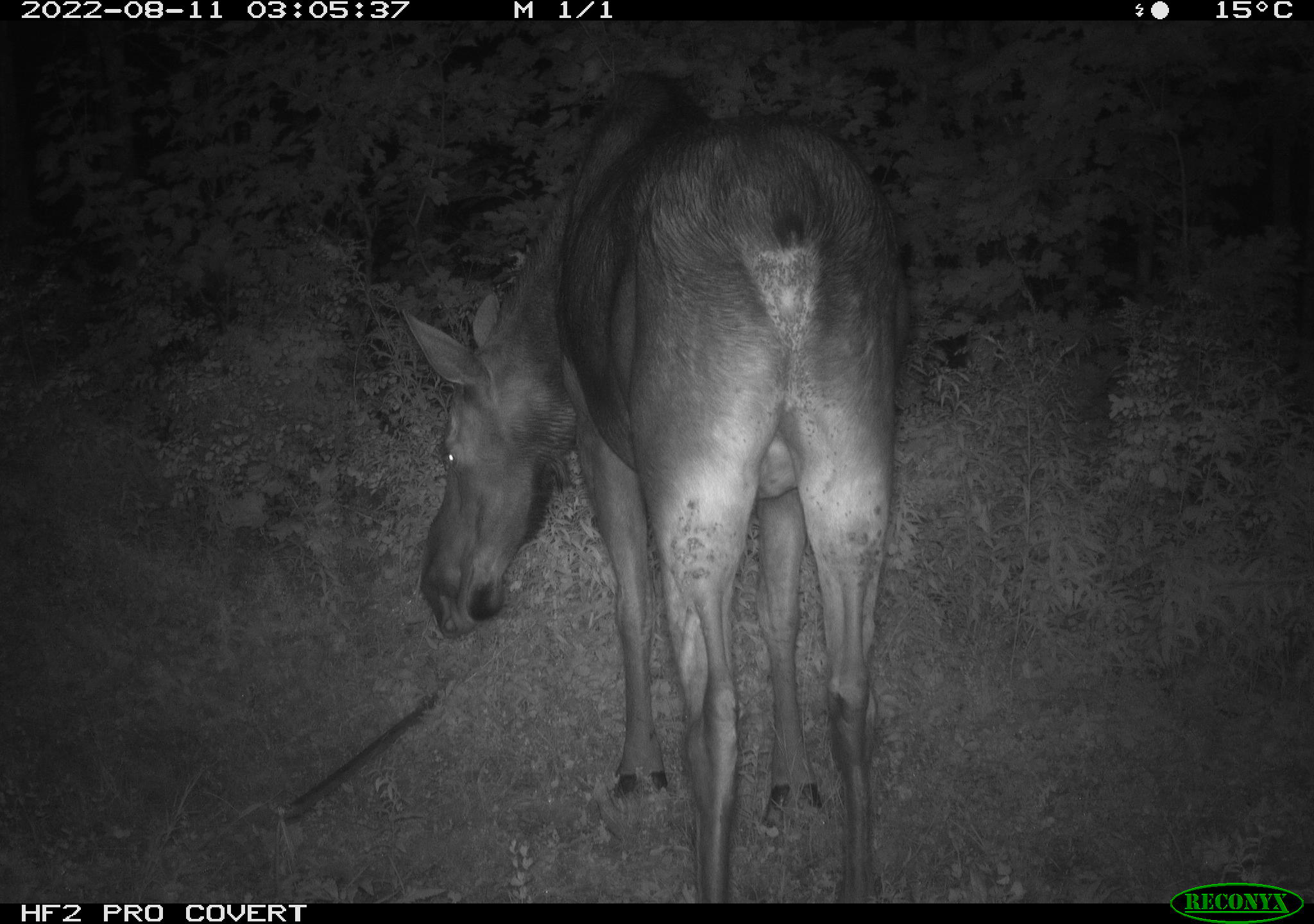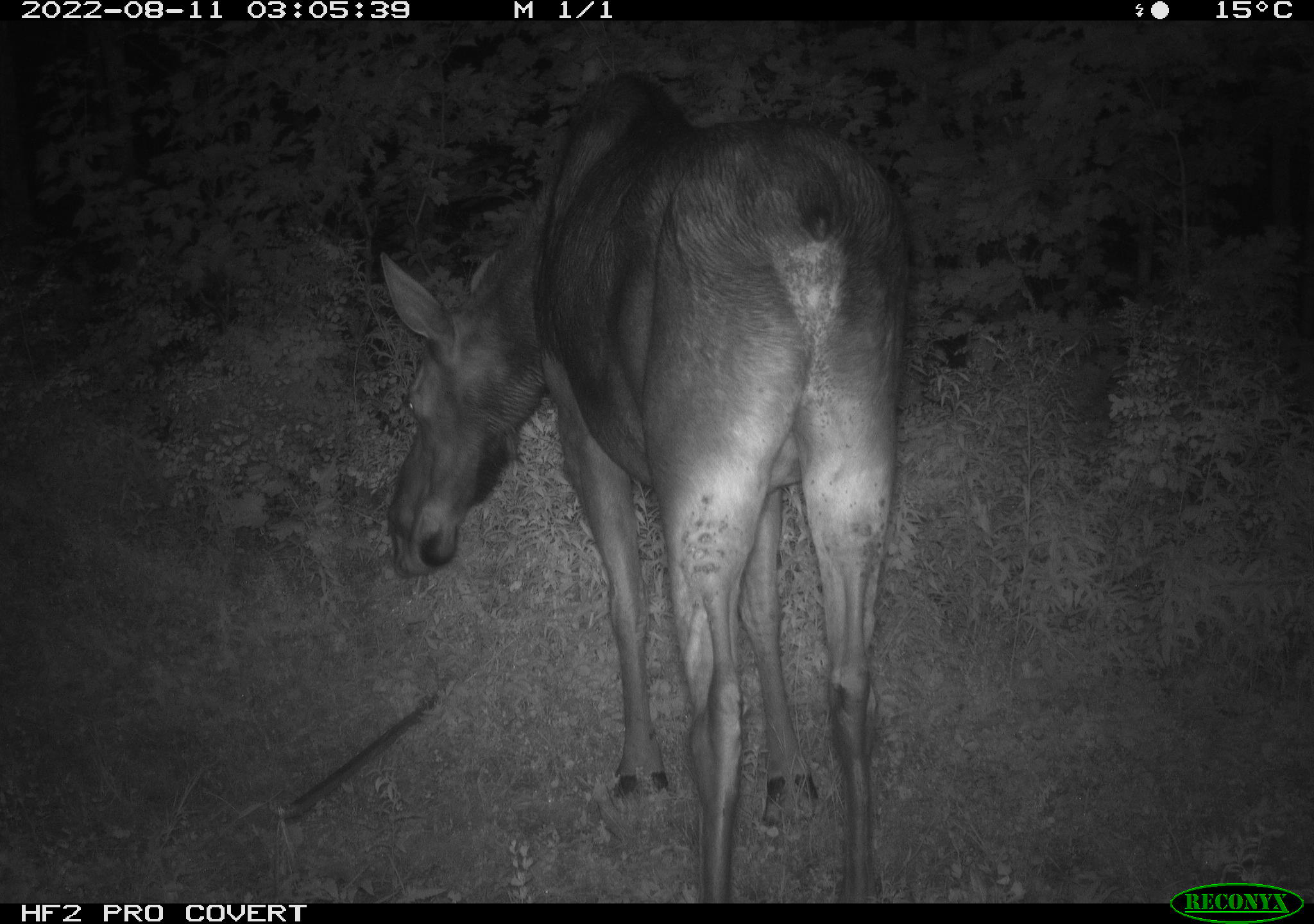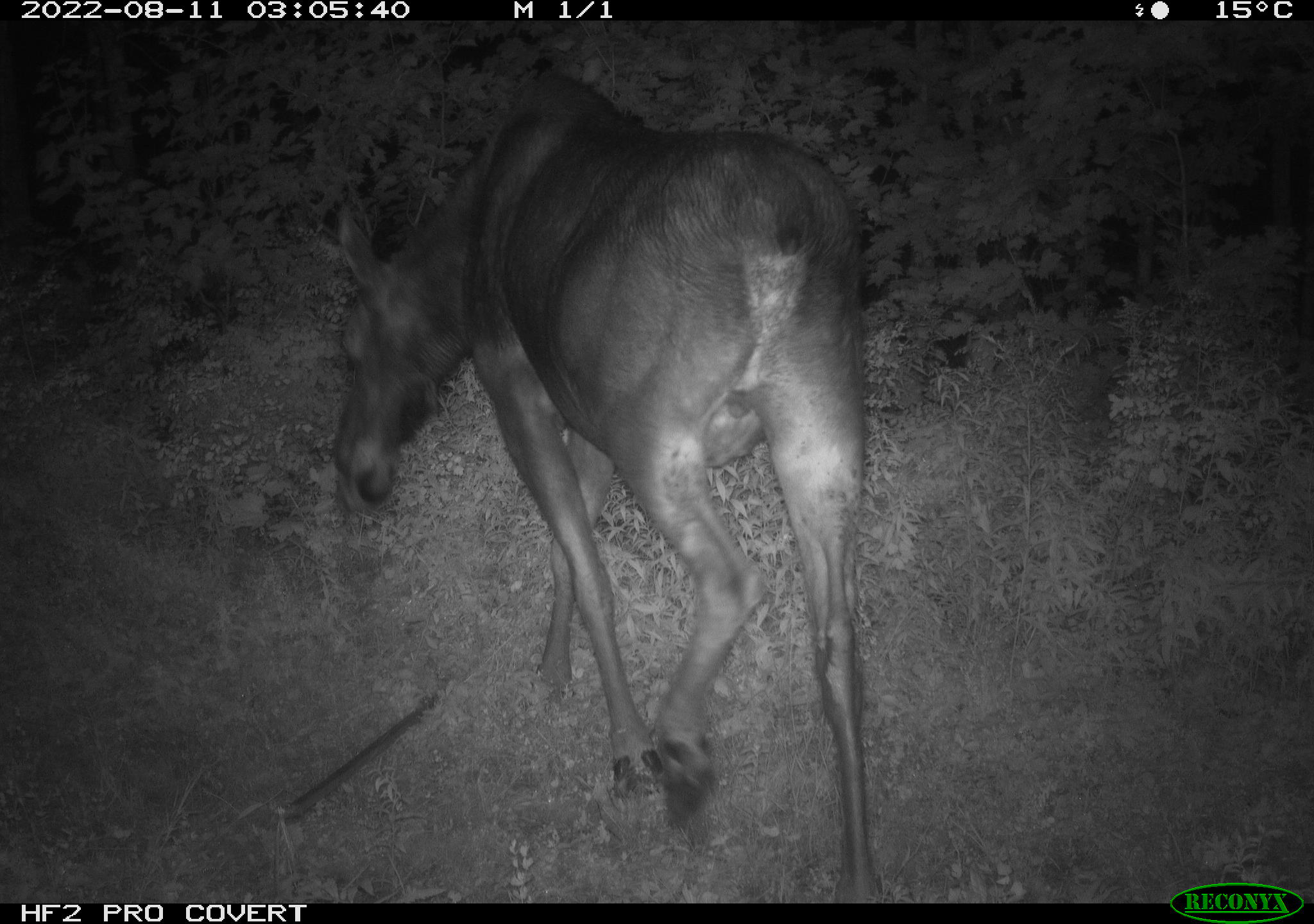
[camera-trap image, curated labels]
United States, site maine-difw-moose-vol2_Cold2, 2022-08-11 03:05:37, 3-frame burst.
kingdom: Animalia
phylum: Chordata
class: Mammalia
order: Artiodactyla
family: Cervidae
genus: Alces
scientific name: Alces alces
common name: moose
Moose (Alces alces).